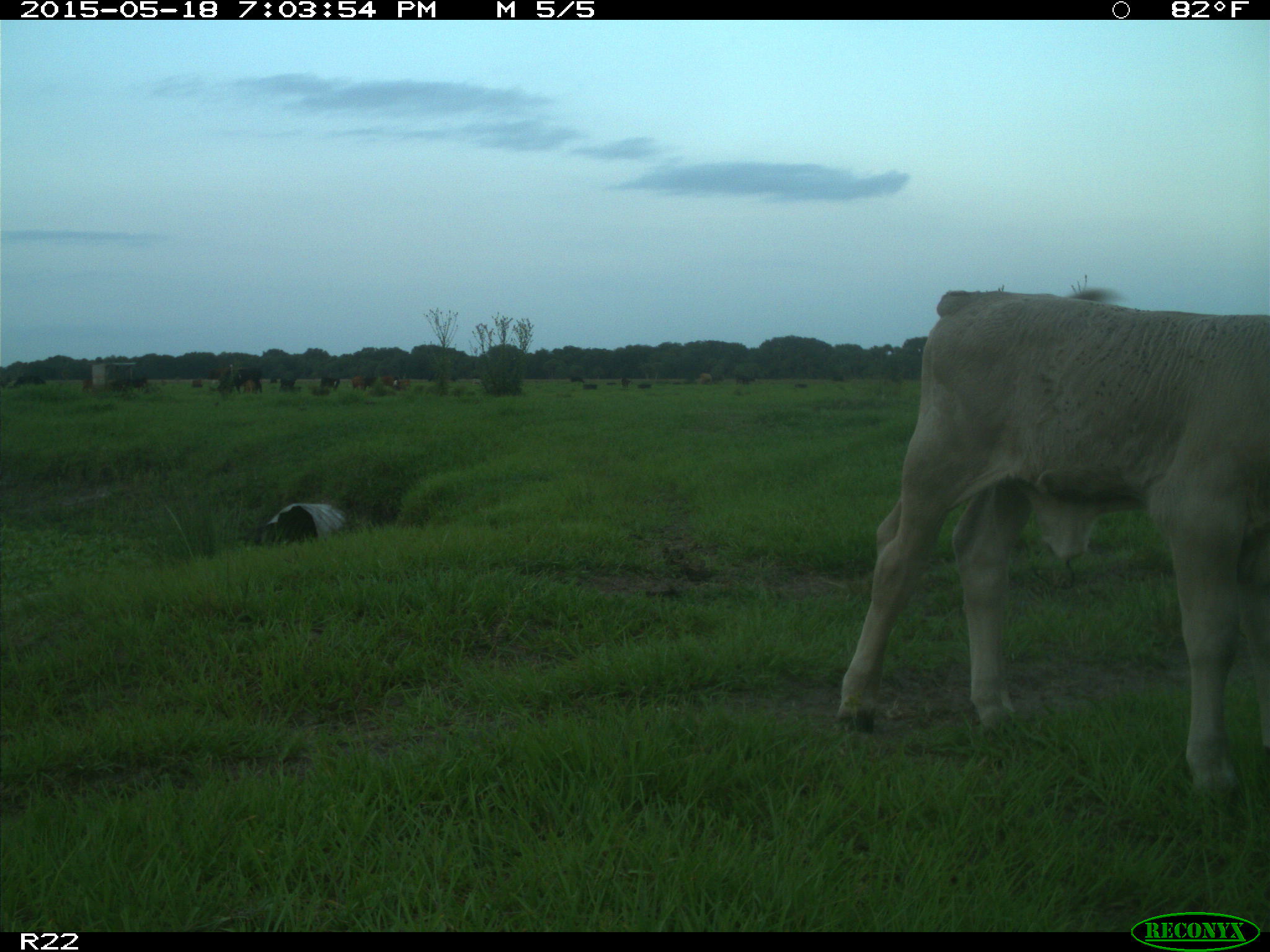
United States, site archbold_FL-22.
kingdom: Animalia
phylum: Chordata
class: Mammalia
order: Artiodactyla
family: Bovidae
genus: Bos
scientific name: Bos taurus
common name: domestic cow